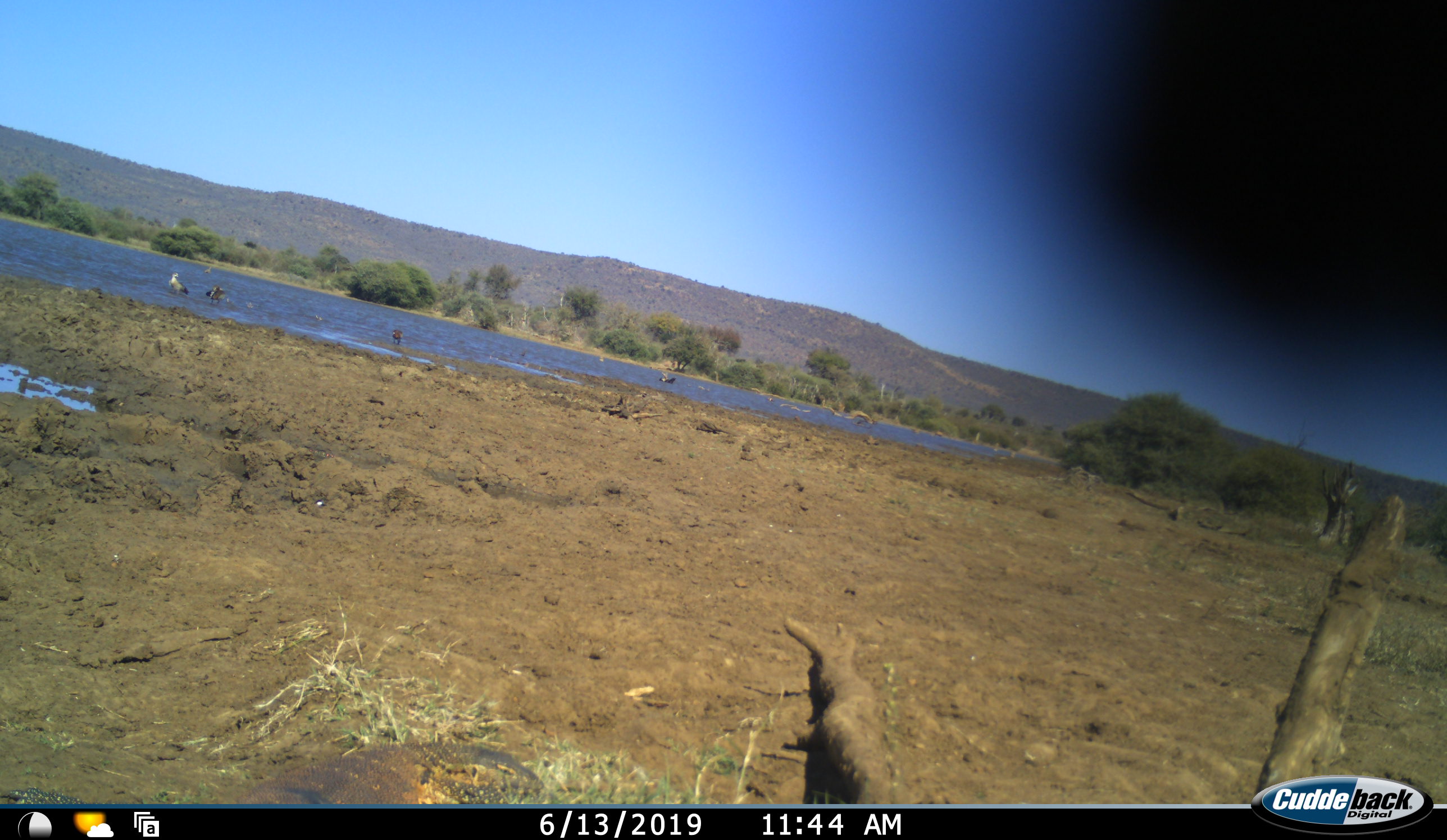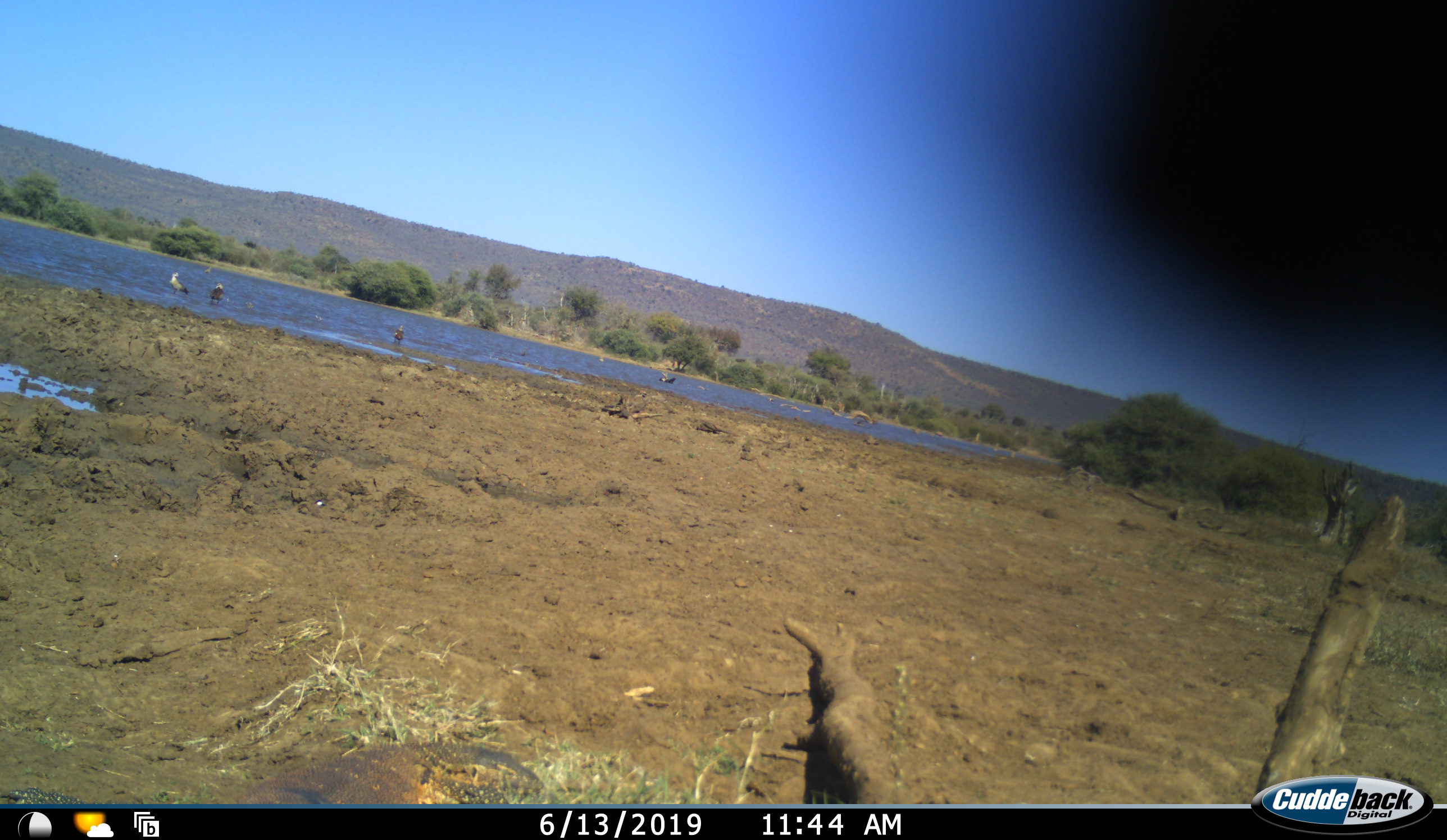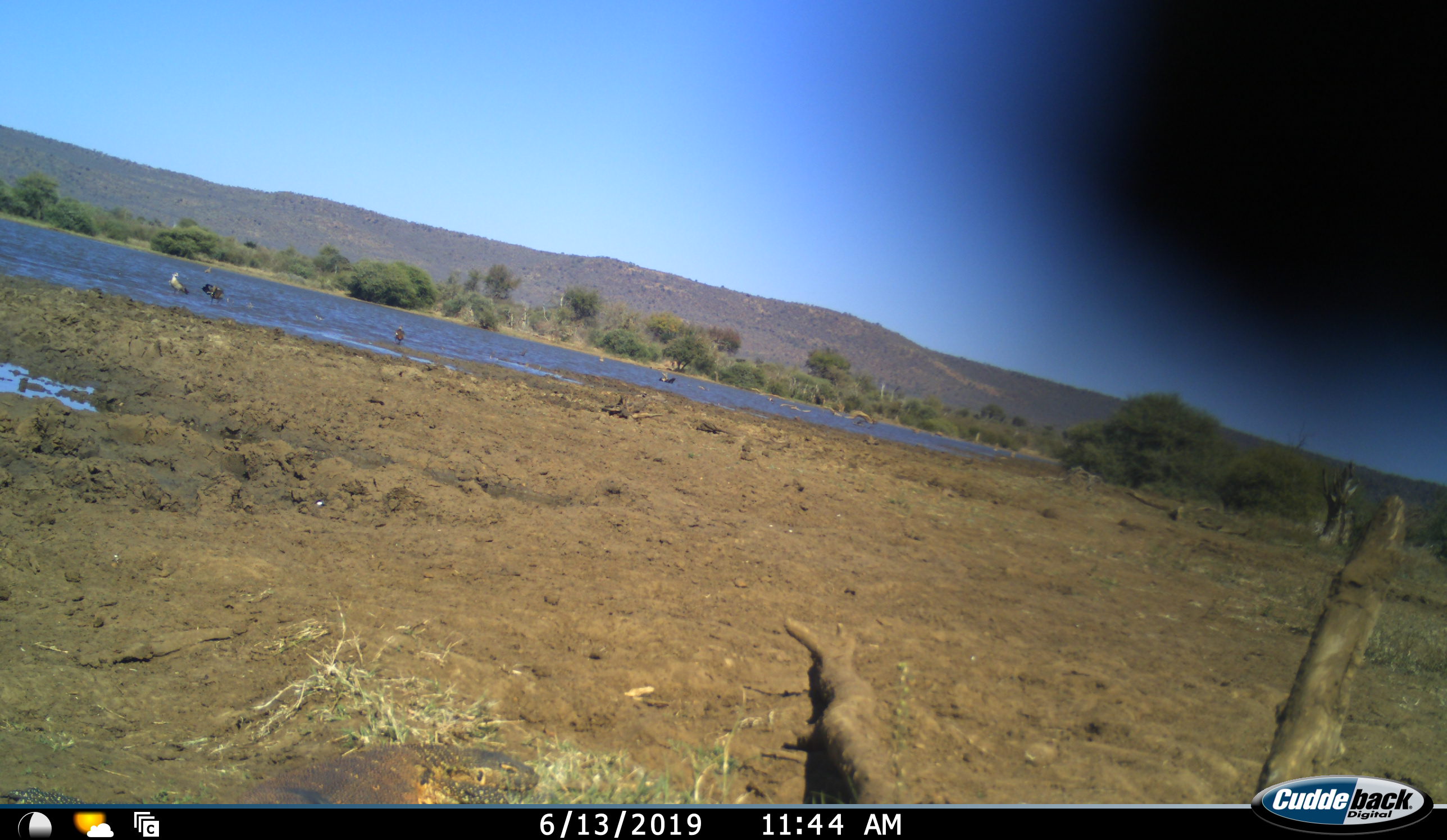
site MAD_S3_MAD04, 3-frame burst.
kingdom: Animalia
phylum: Chordata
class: Aves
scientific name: Aves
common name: bird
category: birdother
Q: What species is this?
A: Birdother (bird) (Aves).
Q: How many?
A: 3.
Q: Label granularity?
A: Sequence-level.